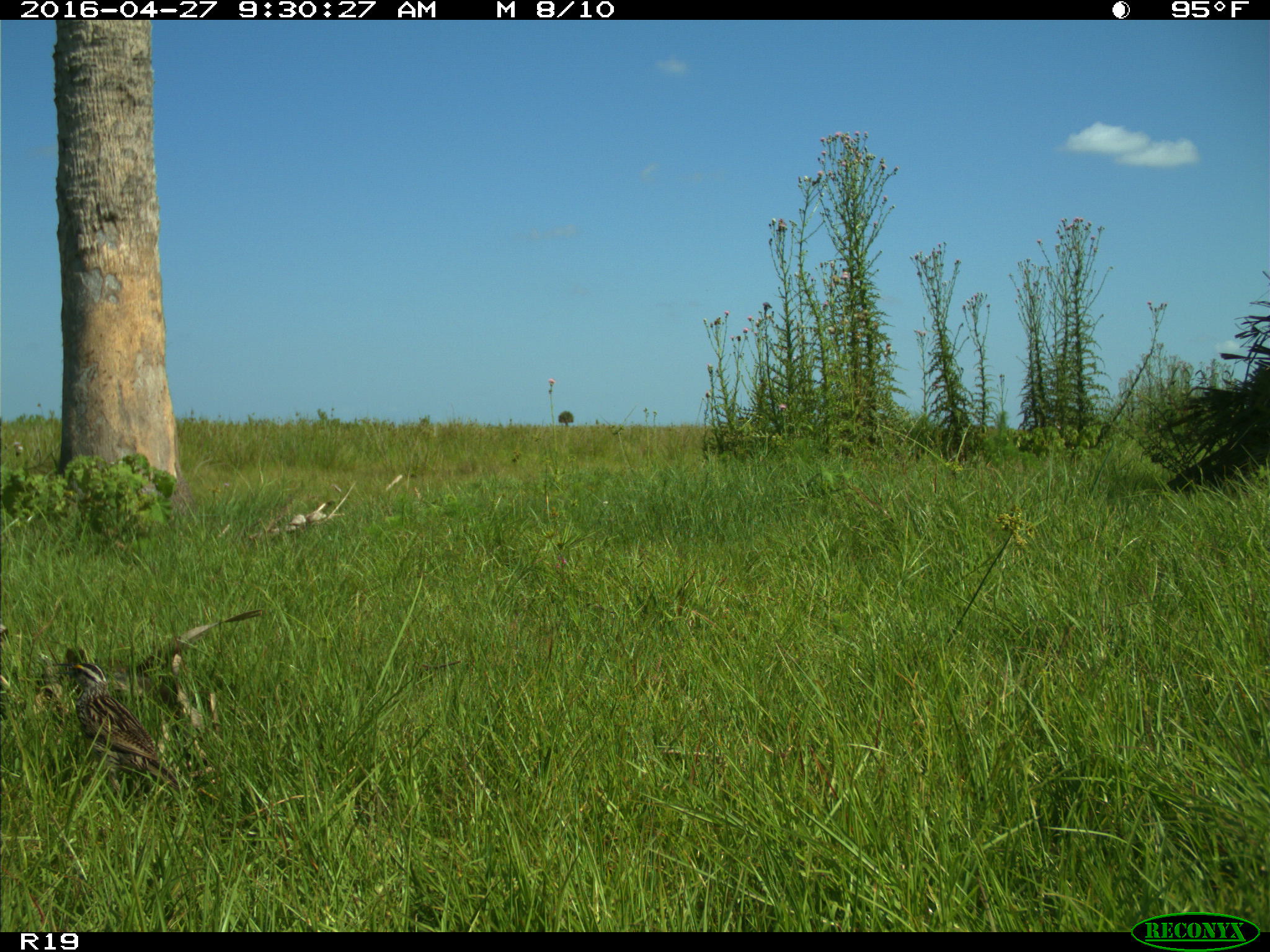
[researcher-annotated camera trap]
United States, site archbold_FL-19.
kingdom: Animalia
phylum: Chordata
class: Aves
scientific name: Aves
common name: birds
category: unidentified bird